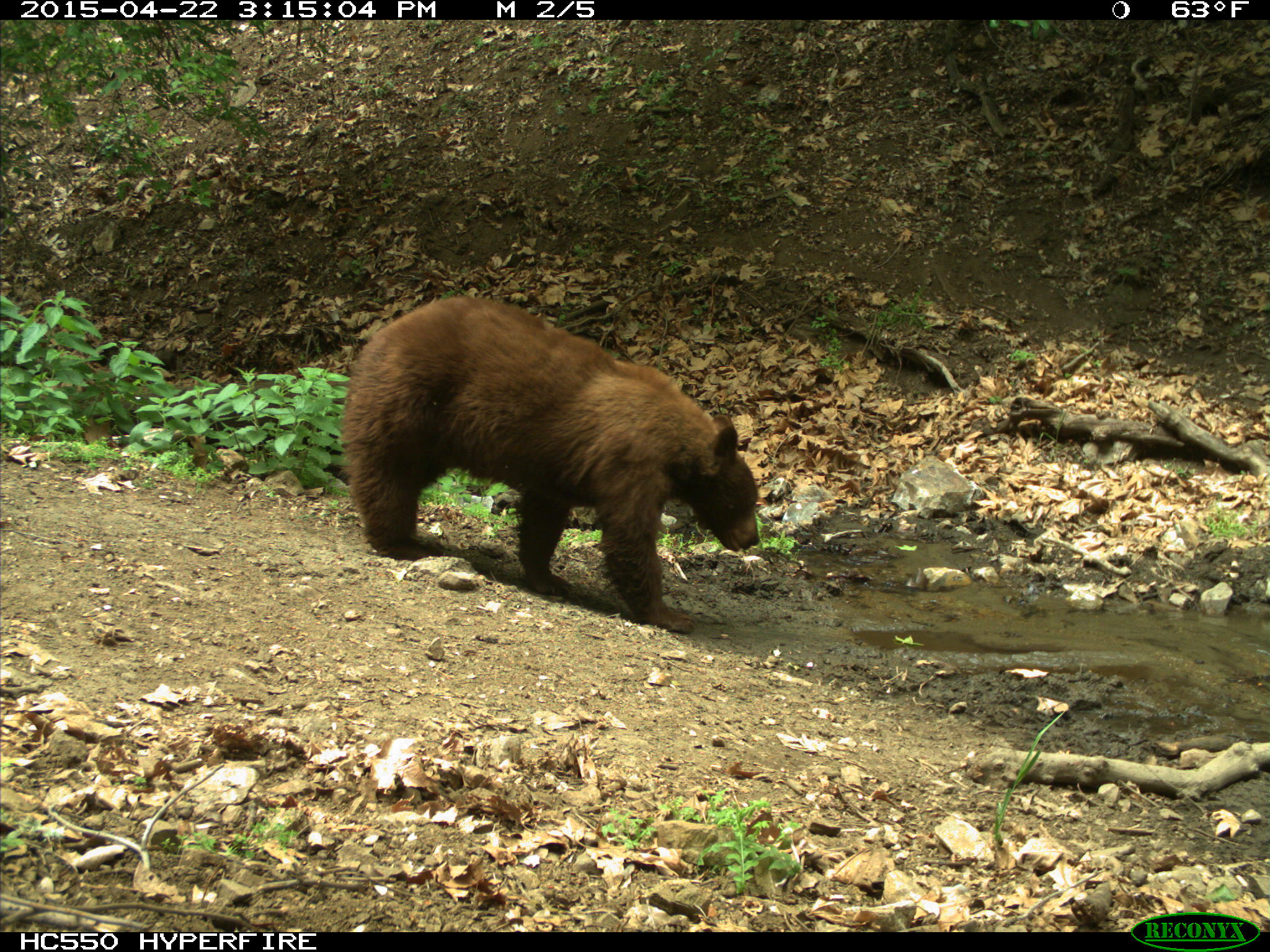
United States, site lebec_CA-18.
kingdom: Animalia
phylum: Chordata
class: Mammalia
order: Carnivora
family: Ursidae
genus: Ursus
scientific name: Ursus americanus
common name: american black bear